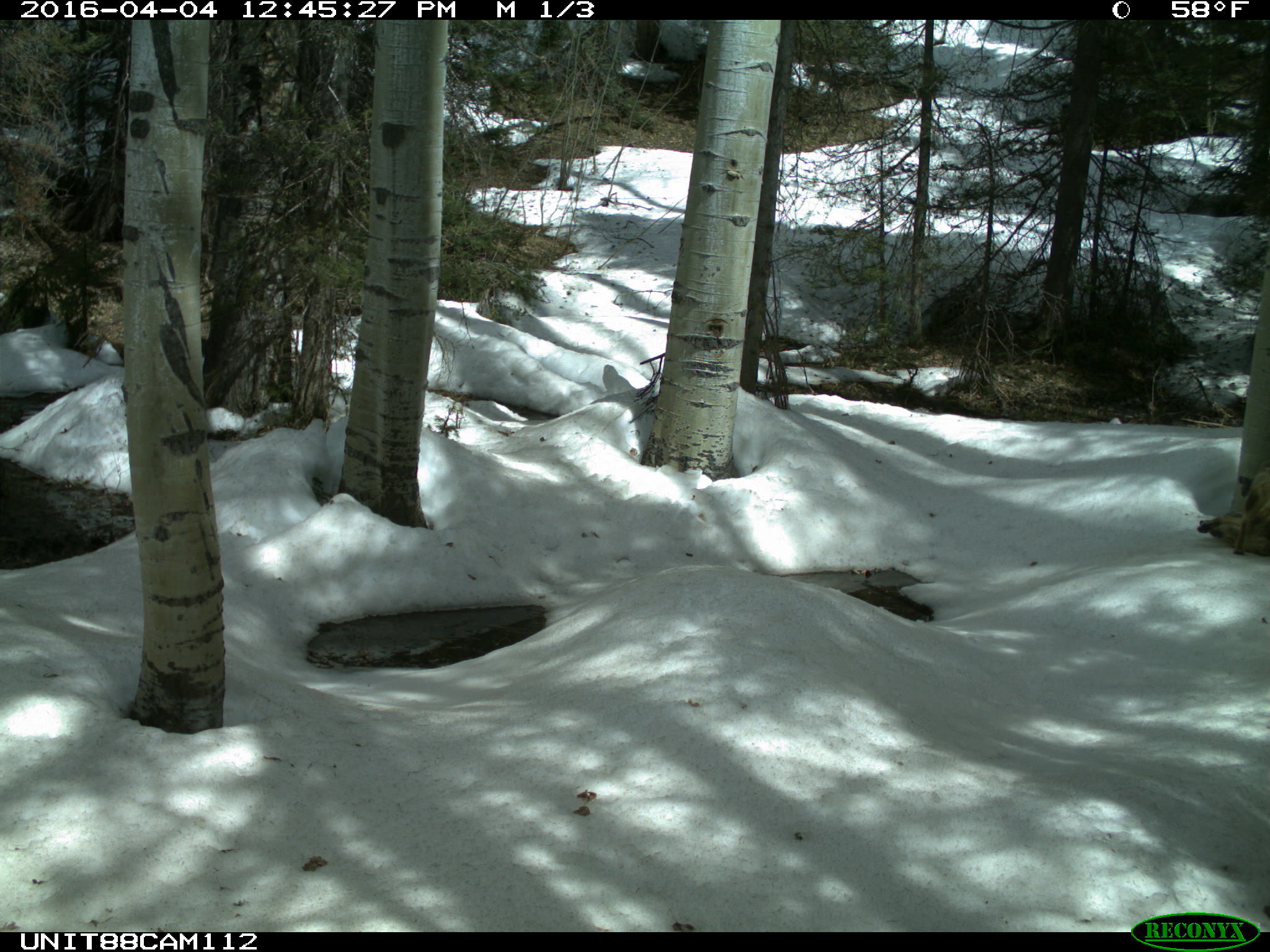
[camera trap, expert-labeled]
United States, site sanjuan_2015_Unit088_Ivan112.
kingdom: Animalia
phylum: Chordata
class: Mammalia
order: Carnivora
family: Canidae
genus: Canis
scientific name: Canis latrans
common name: coyote